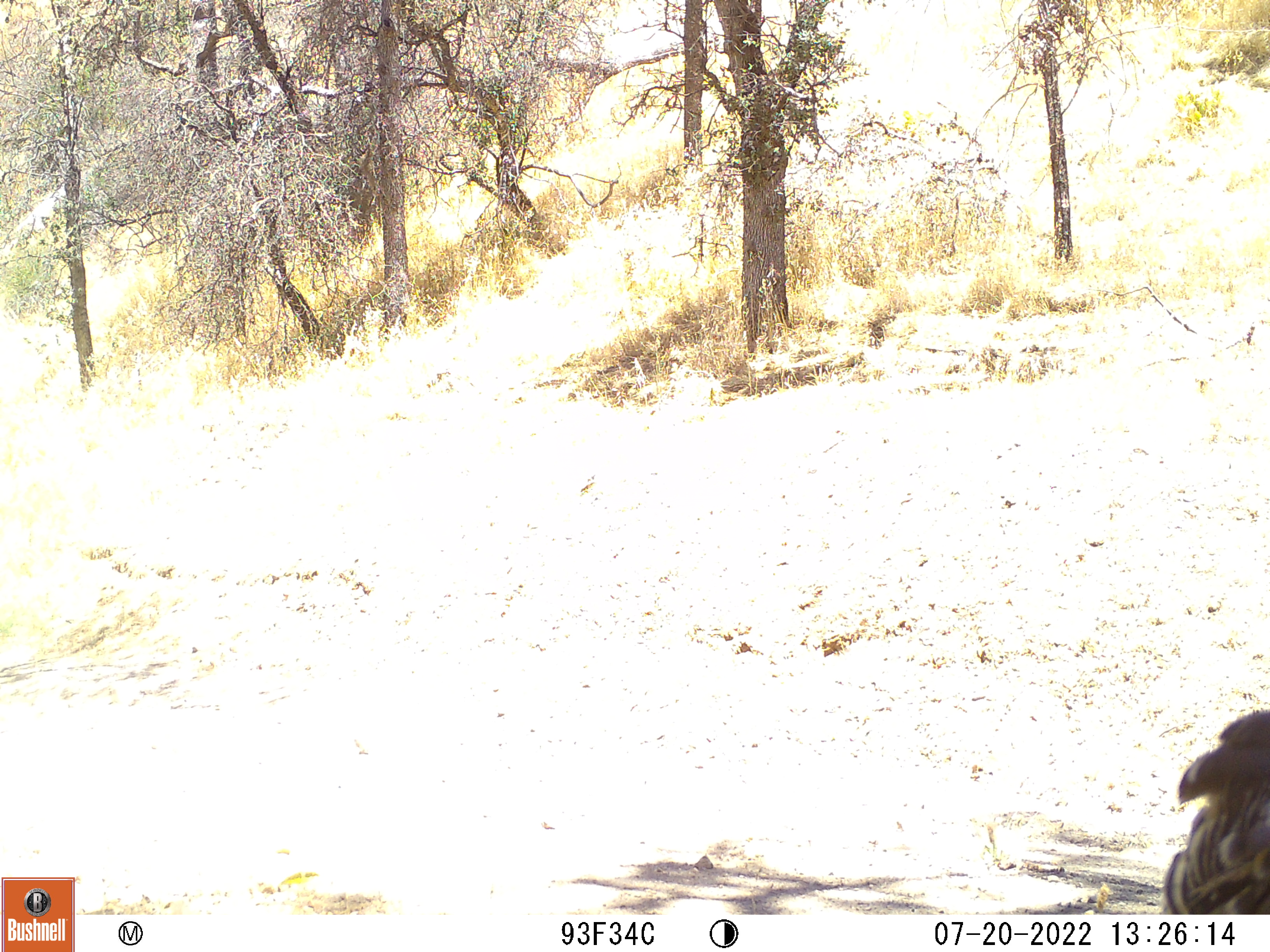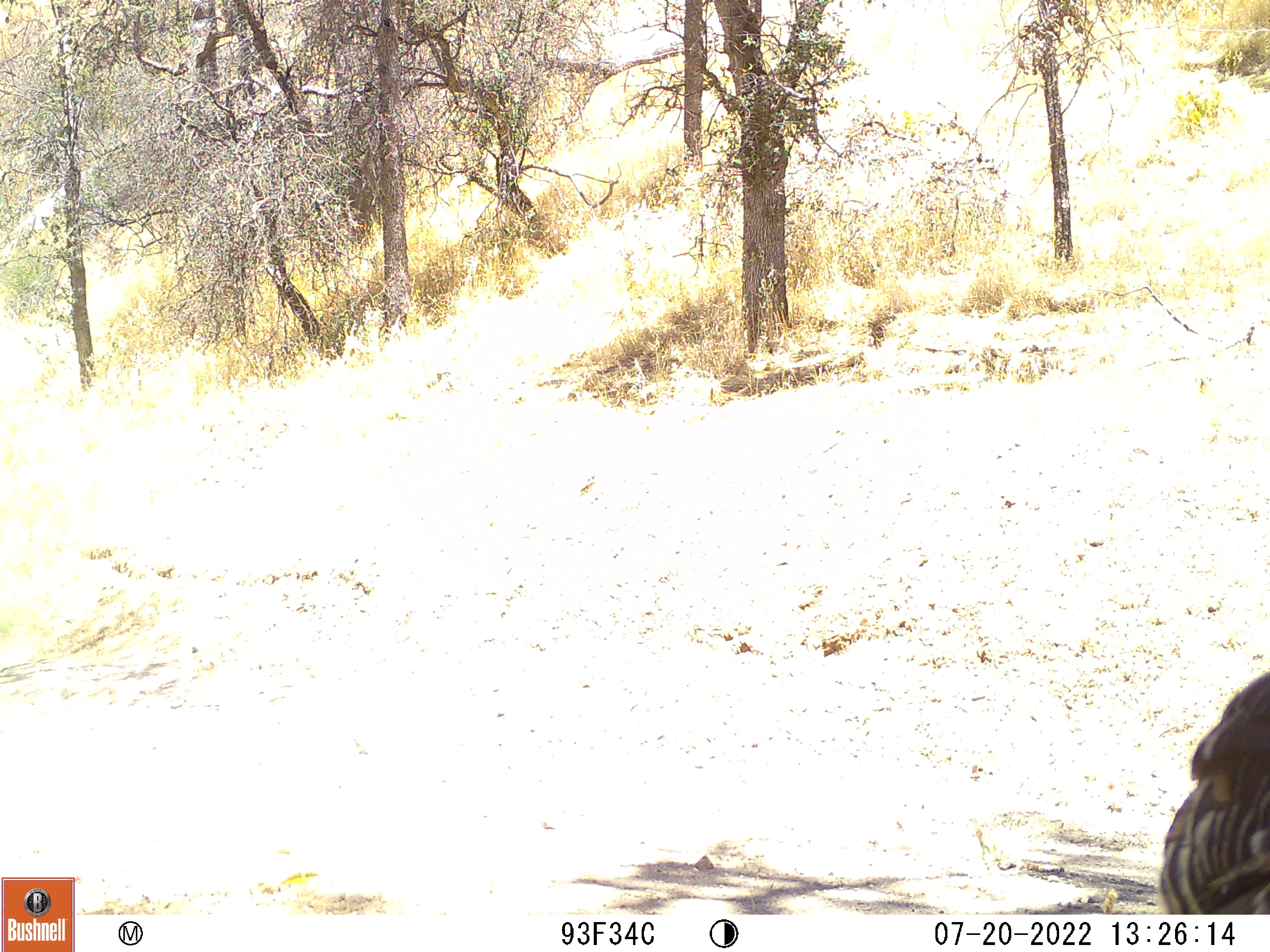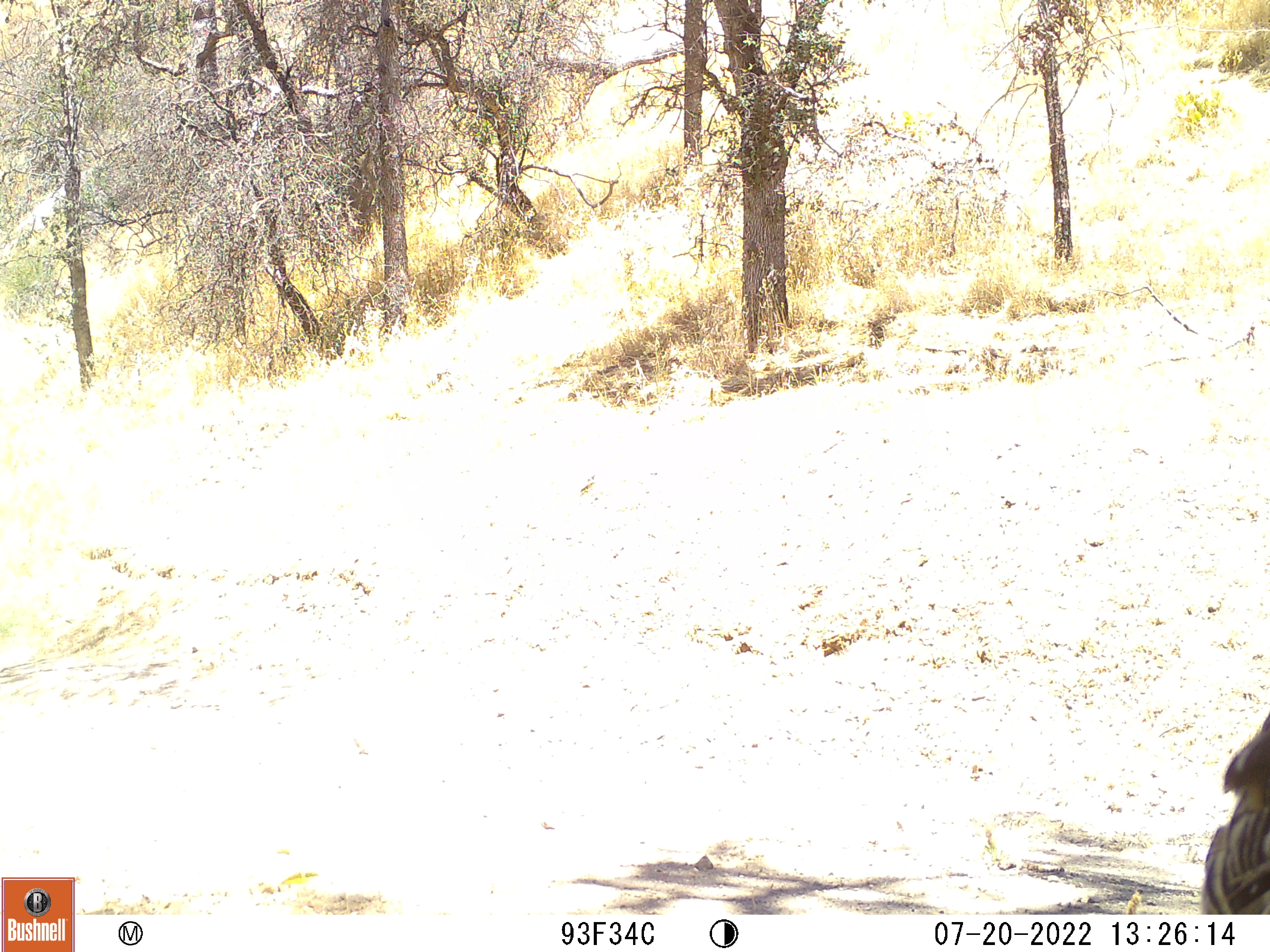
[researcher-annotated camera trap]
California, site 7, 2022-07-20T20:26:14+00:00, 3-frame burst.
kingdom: Animalia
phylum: Chordata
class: Aves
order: Galliformes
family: Phasianidae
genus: Meleagris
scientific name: Meleagris gallopavo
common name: turkey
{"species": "turkey (Meleagris gallopavo)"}